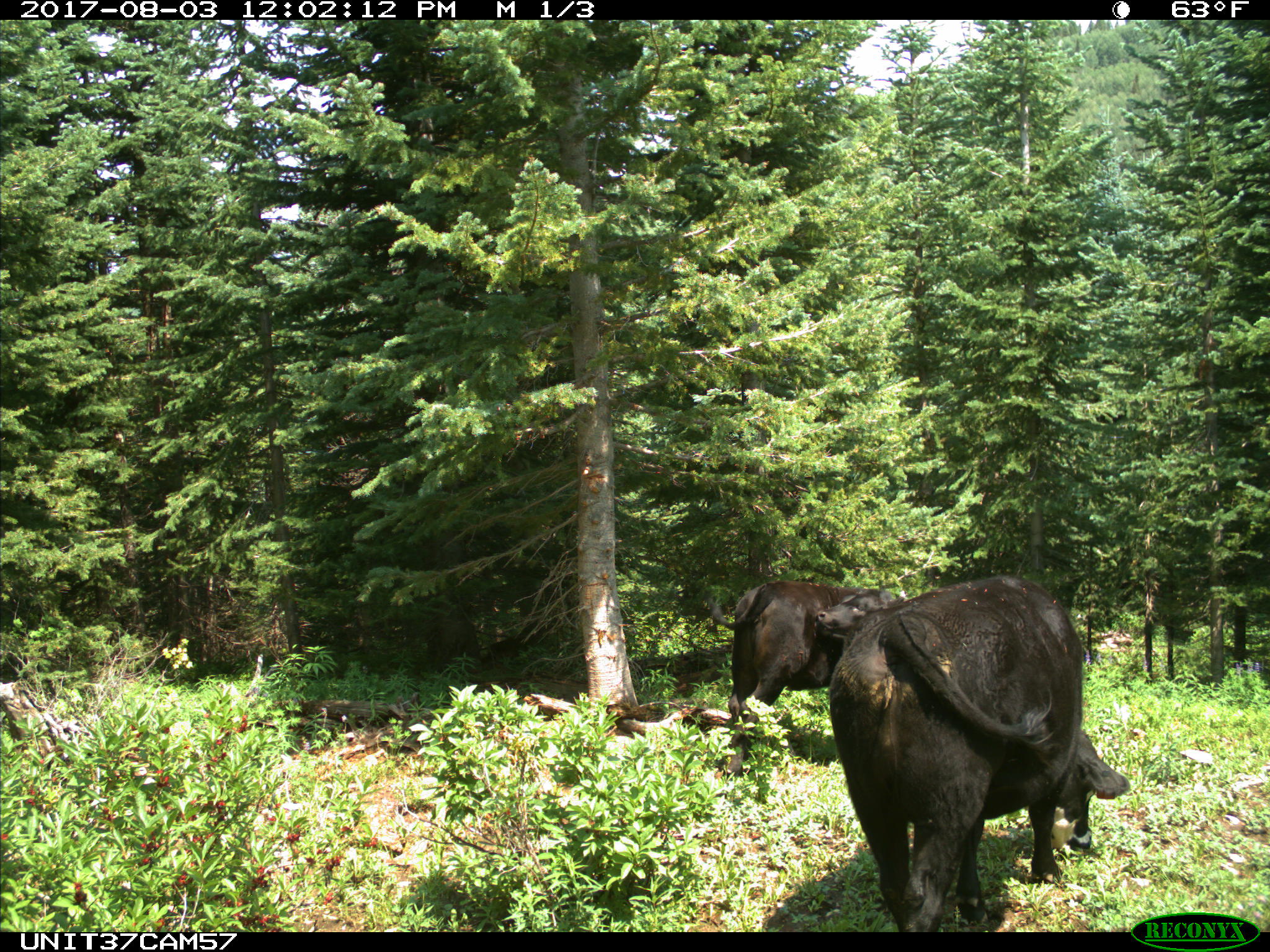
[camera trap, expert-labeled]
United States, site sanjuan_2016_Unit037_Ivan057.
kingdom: Animalia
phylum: Chordata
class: Mammalia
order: Artiodactyla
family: Bovidae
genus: Bos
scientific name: Bos taurus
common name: domestic cow